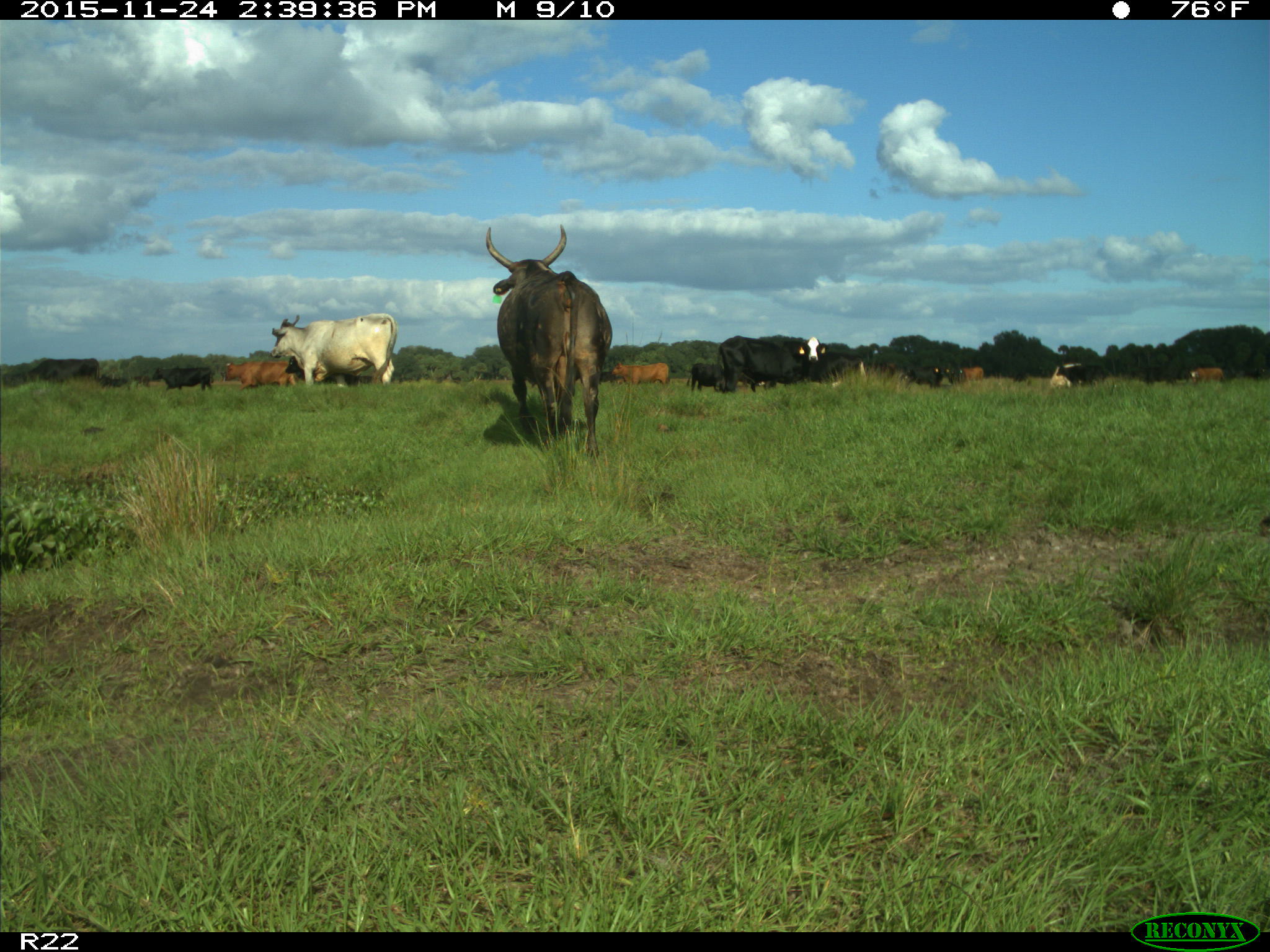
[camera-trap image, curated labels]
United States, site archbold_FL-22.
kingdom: Animalia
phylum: Chordata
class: Mammalia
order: Artiodactyla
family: Bovidae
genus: Bos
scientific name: Bos taurus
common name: domestic cow